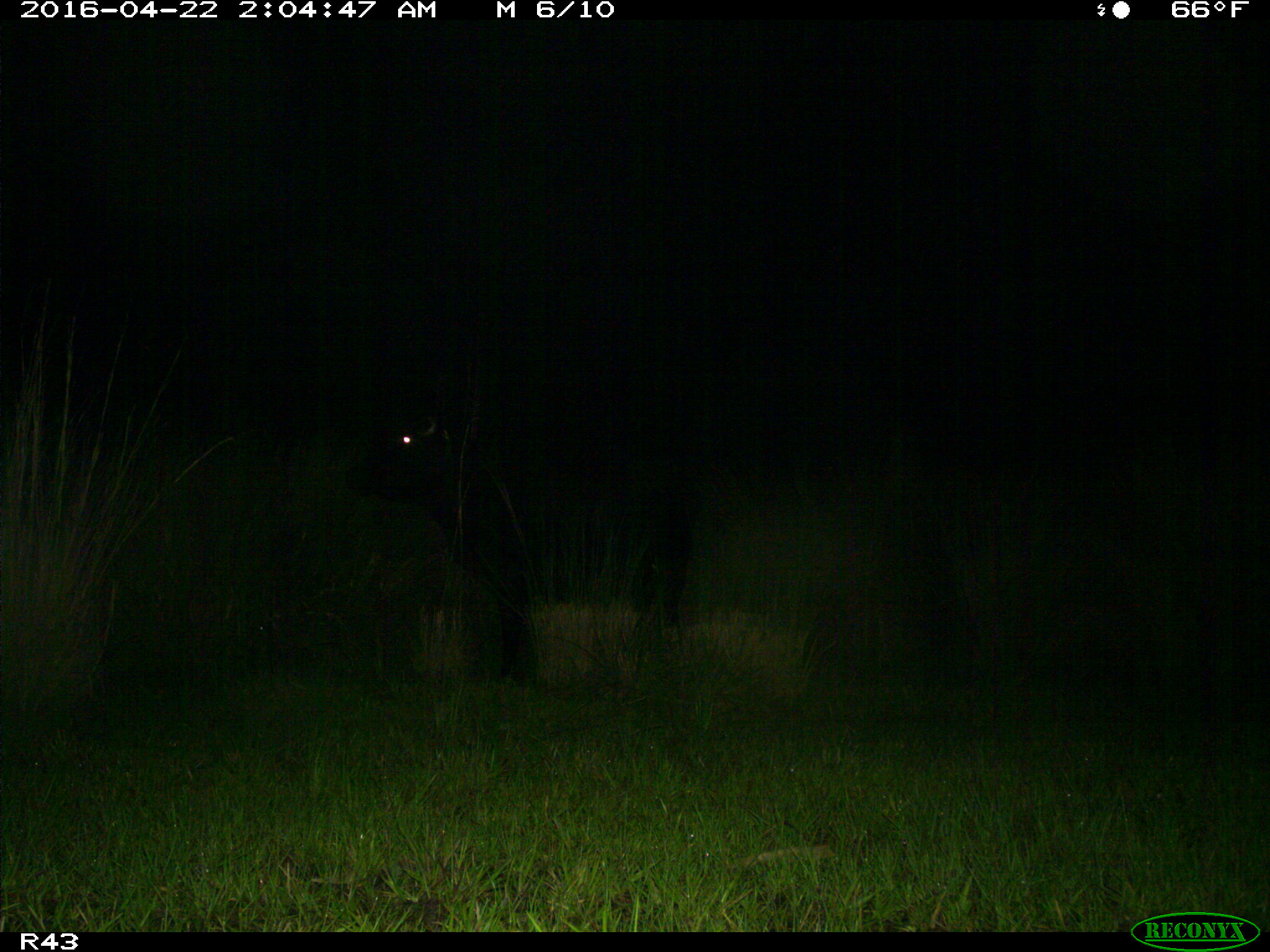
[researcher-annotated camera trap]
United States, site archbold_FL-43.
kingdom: Animalia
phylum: Chordata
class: Mammalia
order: Artiodactyla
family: Bovidae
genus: Bos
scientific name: Bos taurus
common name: domestic cow